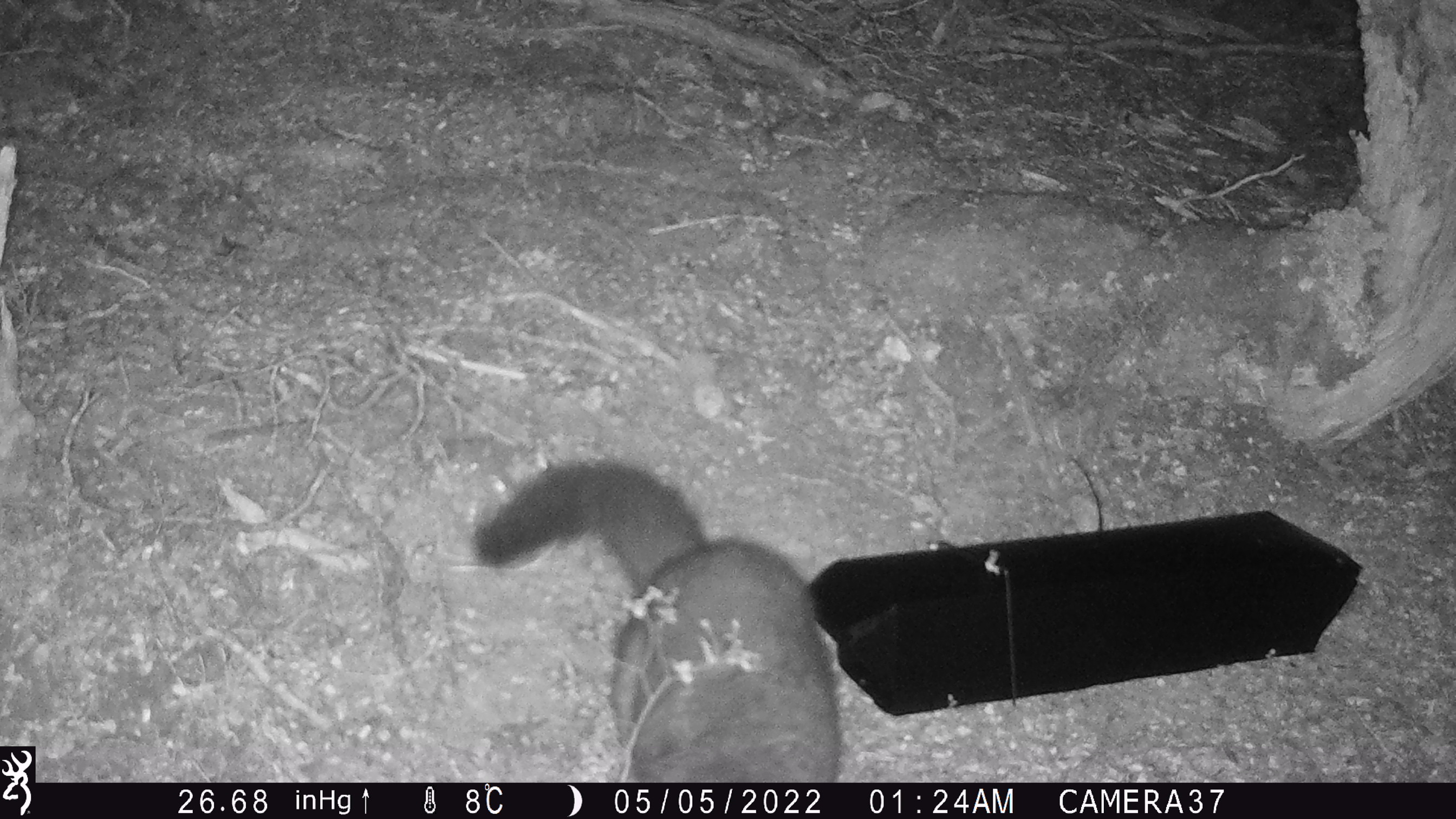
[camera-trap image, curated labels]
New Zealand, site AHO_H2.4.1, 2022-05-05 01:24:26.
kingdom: Animalia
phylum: Chordata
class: Mammalia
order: Diprotodontia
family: Phalangeridae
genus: Trichosurus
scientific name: Trichosurus vulpecula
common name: common brushtail possum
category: possum